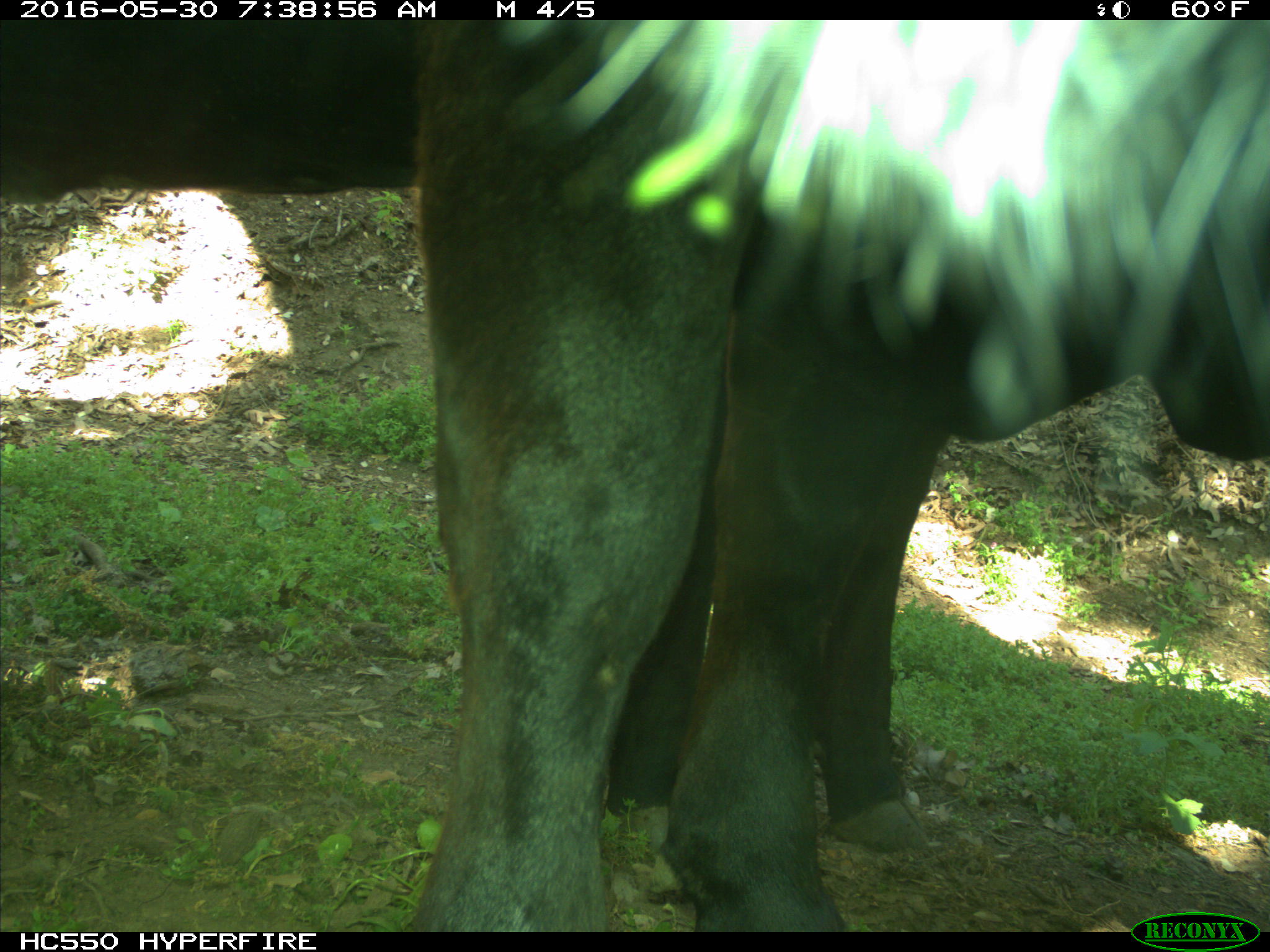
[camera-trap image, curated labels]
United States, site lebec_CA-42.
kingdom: Animalia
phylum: Chordata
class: Mammalia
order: Artiodactyla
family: Bovidae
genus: Bos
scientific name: Bos taurus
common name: domestic cow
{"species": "Bos taurus (domestic cow)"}